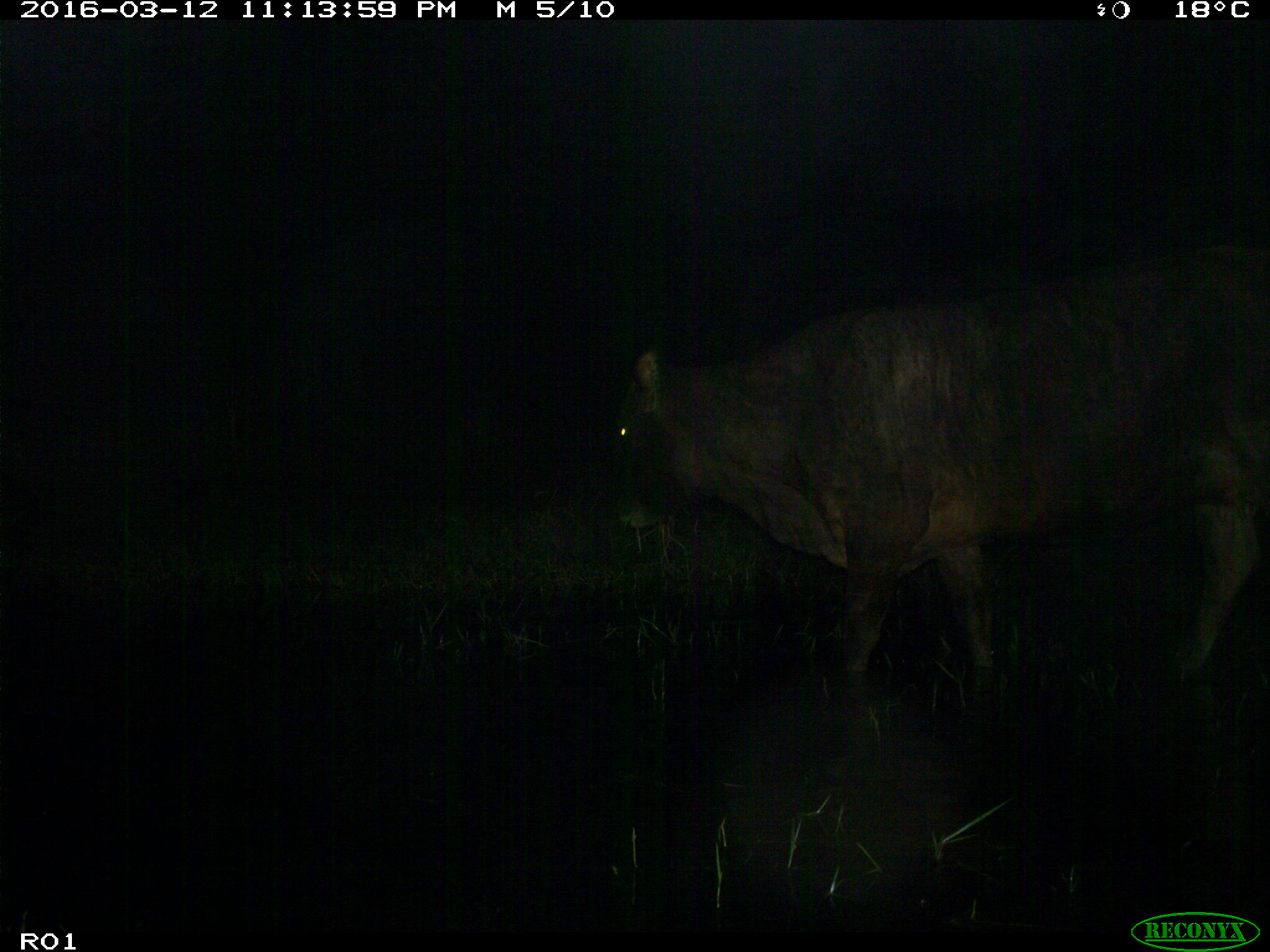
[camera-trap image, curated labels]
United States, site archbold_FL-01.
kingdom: Animalia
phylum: Chordata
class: Mammalia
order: Artiodactyla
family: Bovidae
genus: Bos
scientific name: Bos taurus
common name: domestic cow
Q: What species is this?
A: Bos taurus (domestic cow).